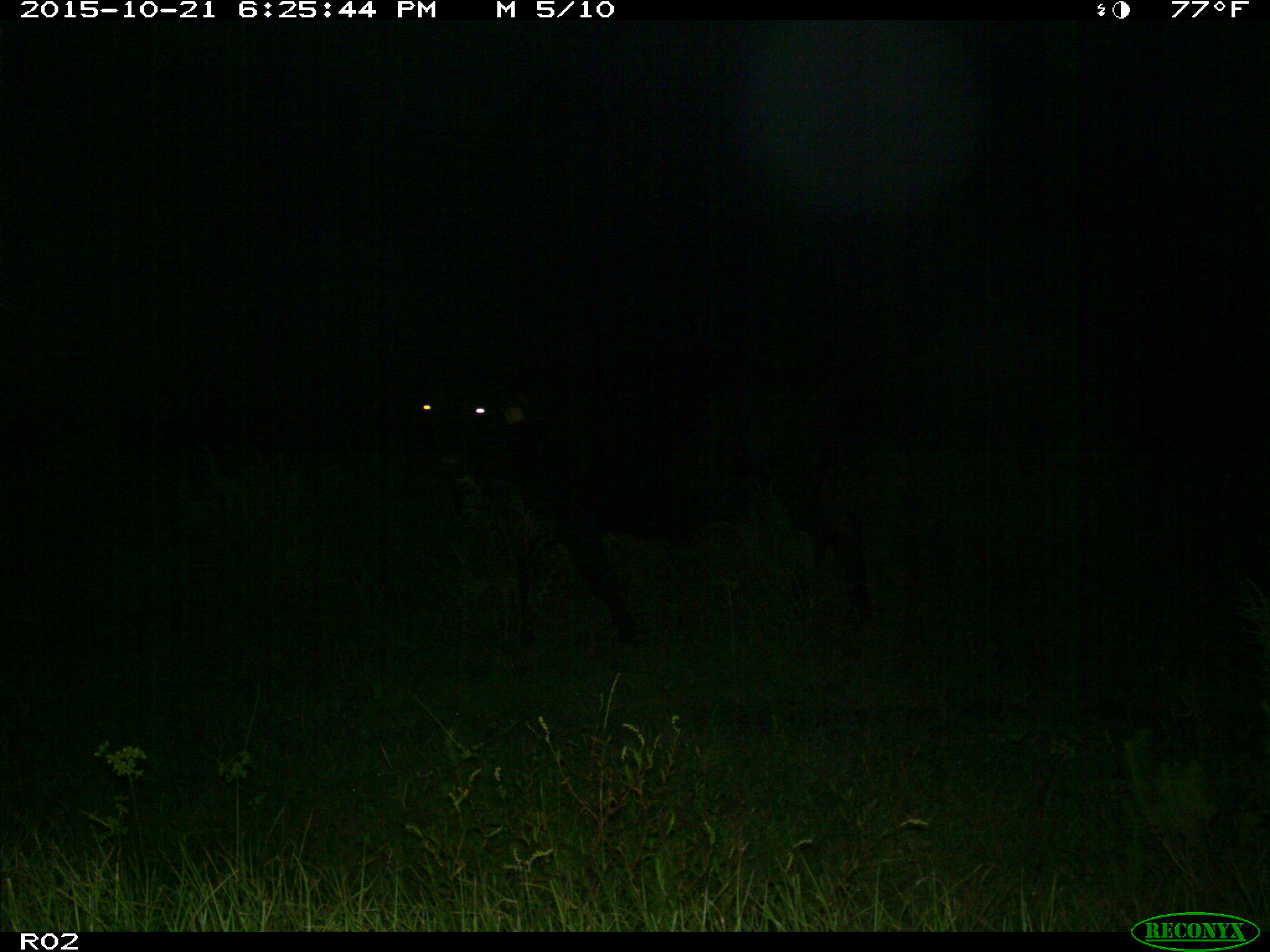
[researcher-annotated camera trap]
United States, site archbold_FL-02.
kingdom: Animalia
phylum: Chordata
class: Mammalia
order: Artiodactyla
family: Bovidae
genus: Bos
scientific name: Bos taurus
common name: domestic cow